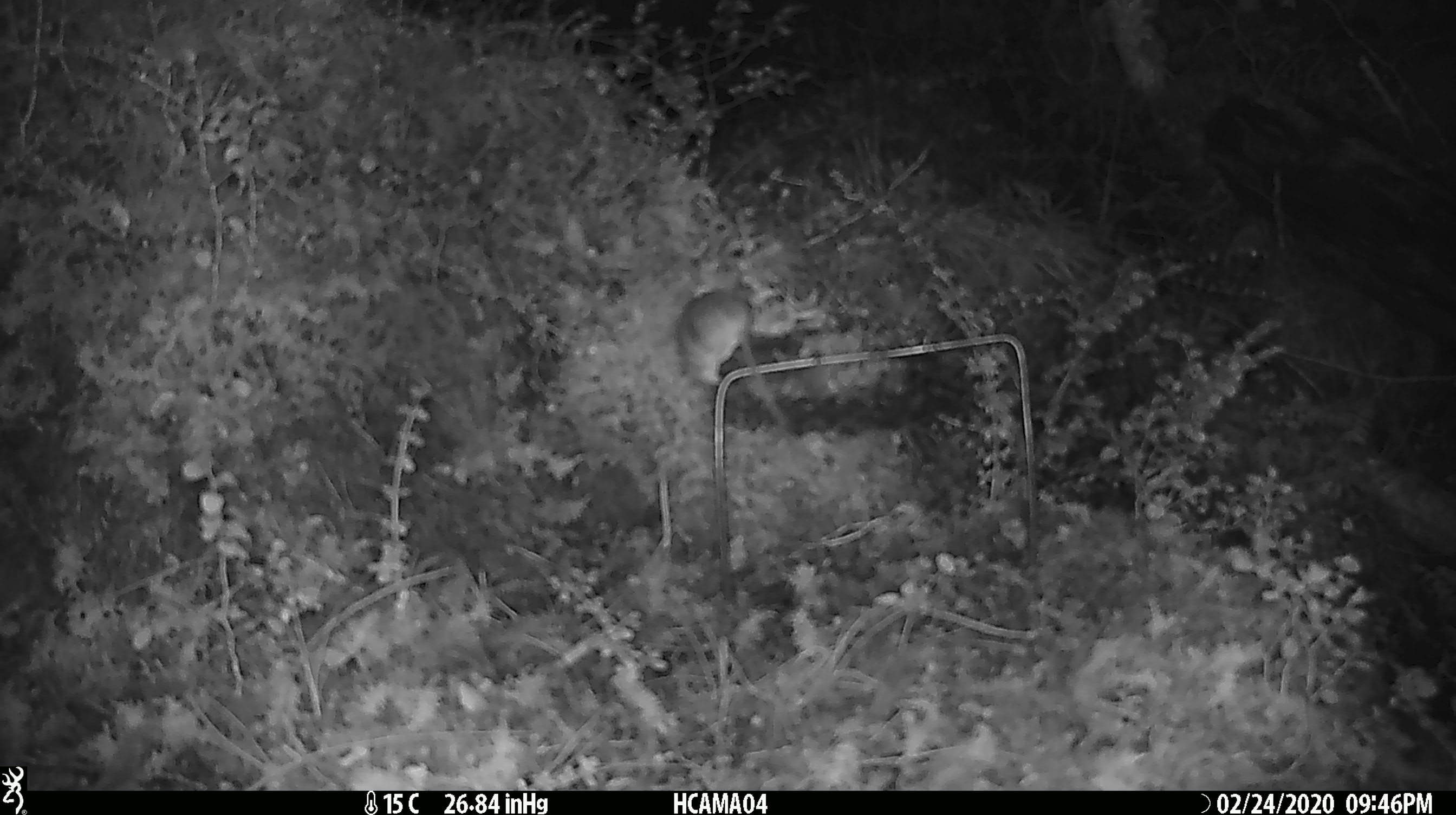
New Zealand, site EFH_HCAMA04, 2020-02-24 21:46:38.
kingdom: Animalia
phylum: Chordata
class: Mammalia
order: Rodentia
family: Muridae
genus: Mus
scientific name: Mus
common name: mouse